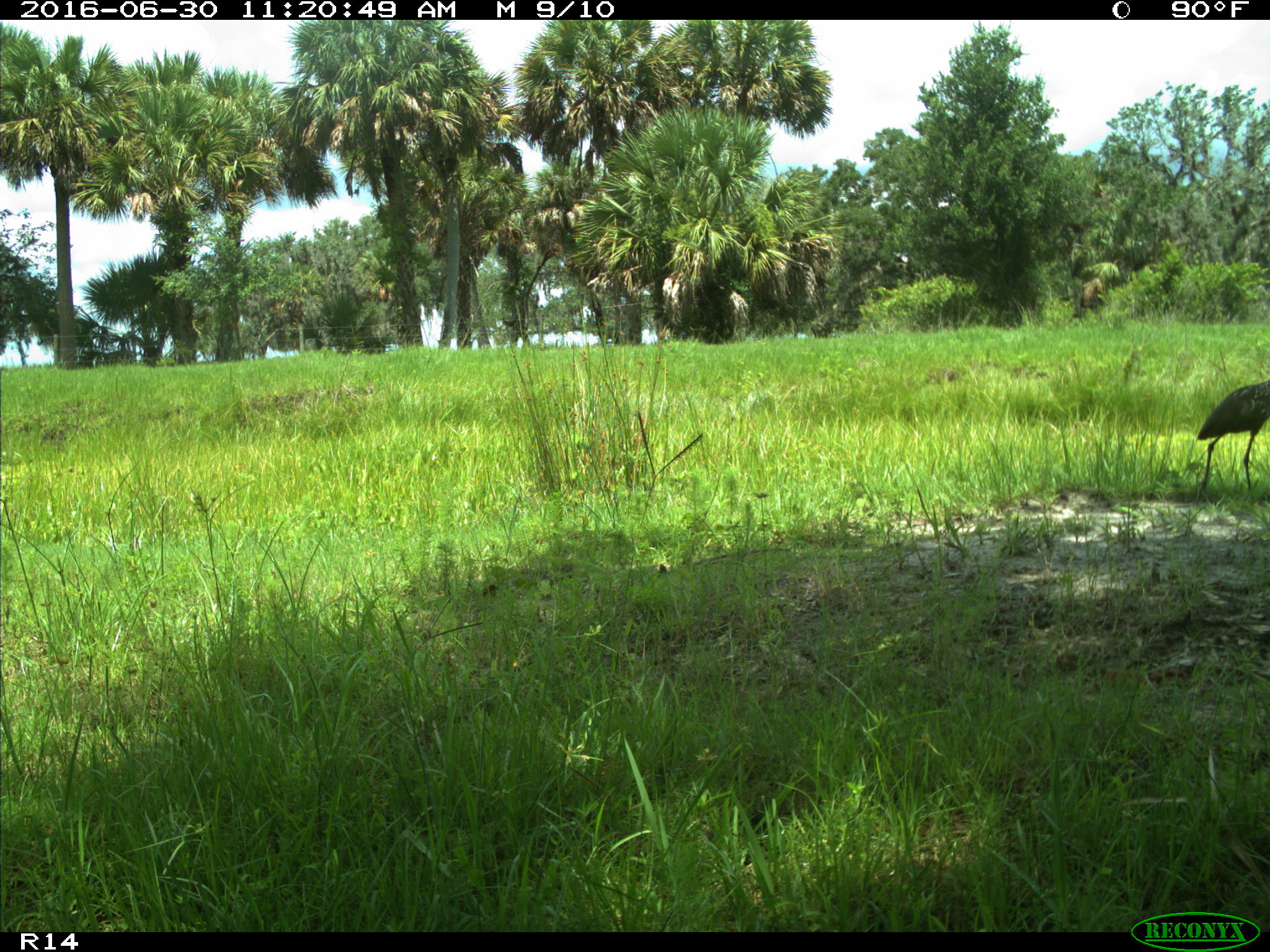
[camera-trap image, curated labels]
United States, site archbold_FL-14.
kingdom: Animalia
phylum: Chordata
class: Aves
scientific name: Aves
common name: birds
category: unidentified bird